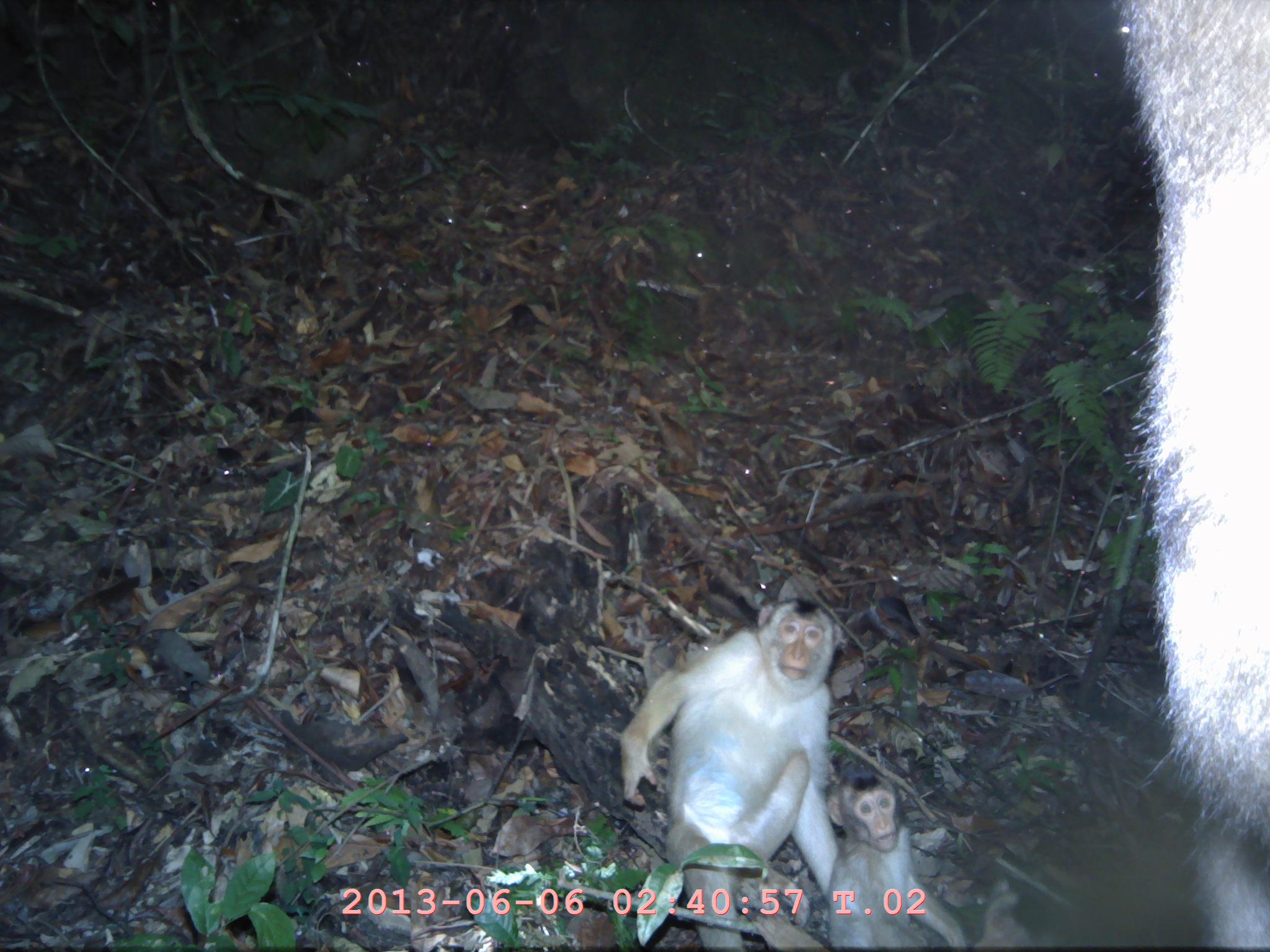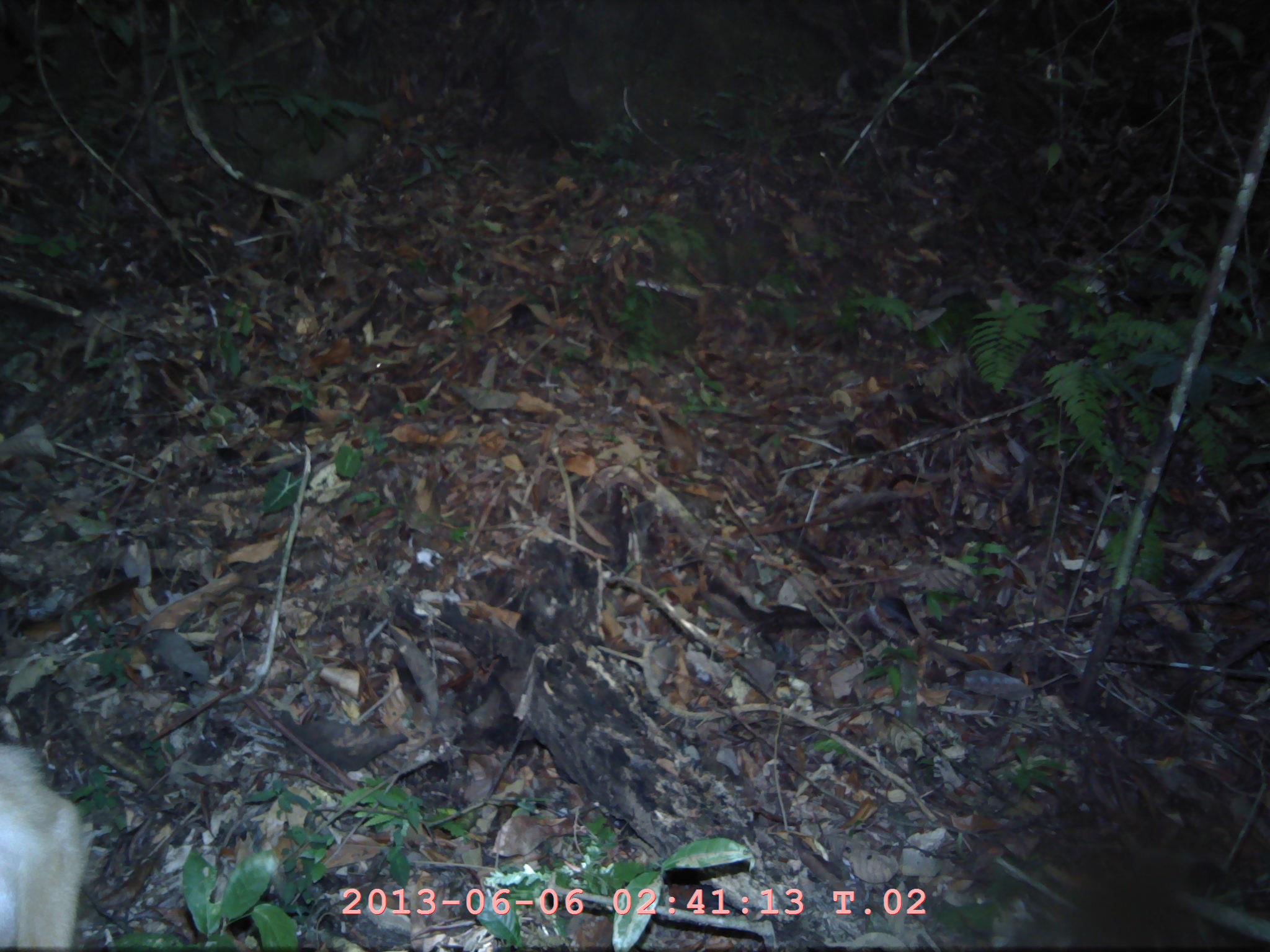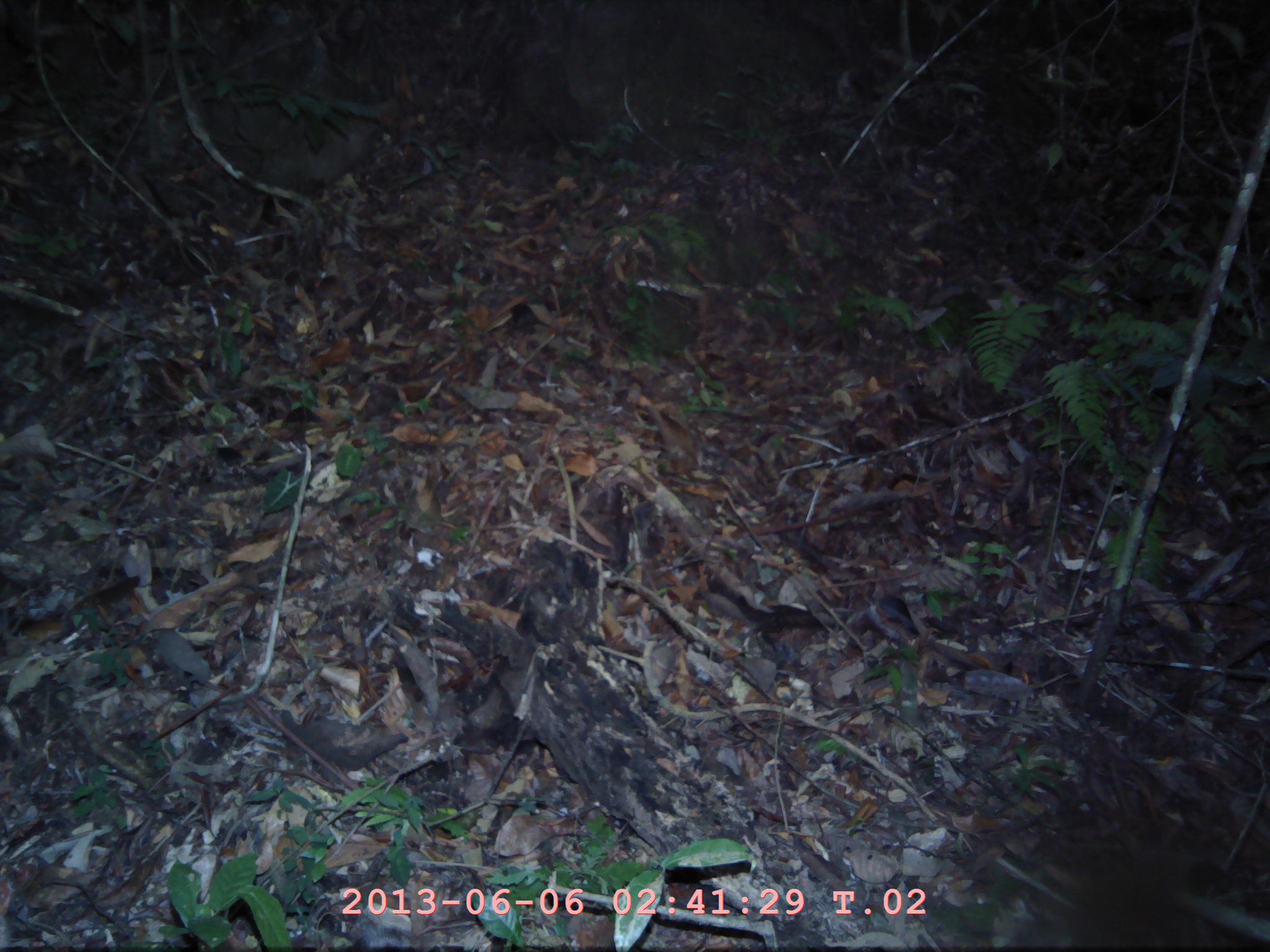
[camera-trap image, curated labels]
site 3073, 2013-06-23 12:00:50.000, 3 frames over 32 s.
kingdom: Animalia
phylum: Chordata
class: Mammalia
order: Primates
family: Cercopithecidae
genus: Macaca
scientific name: Macaca nemestrina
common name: southern pig-tailed macaque